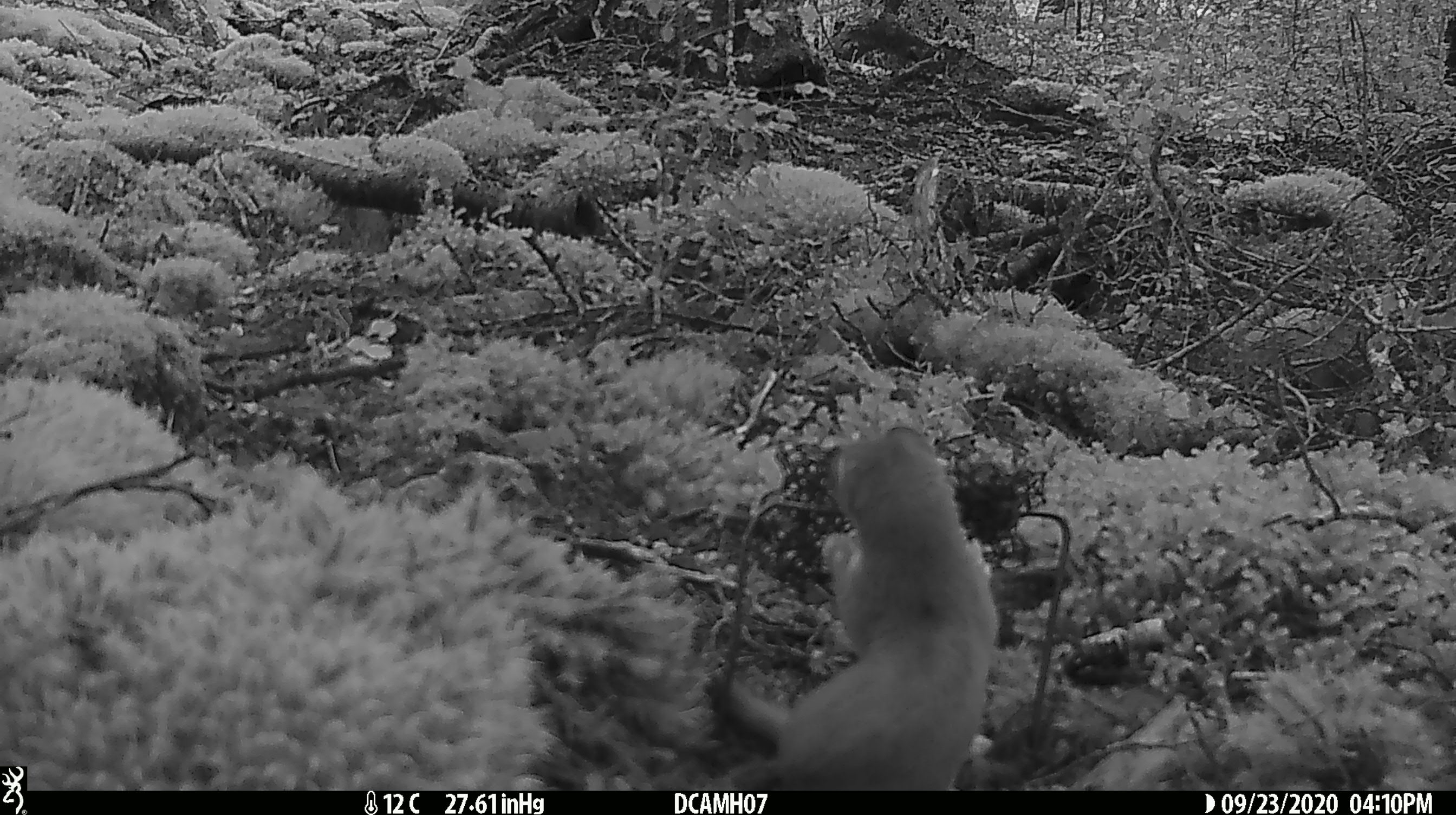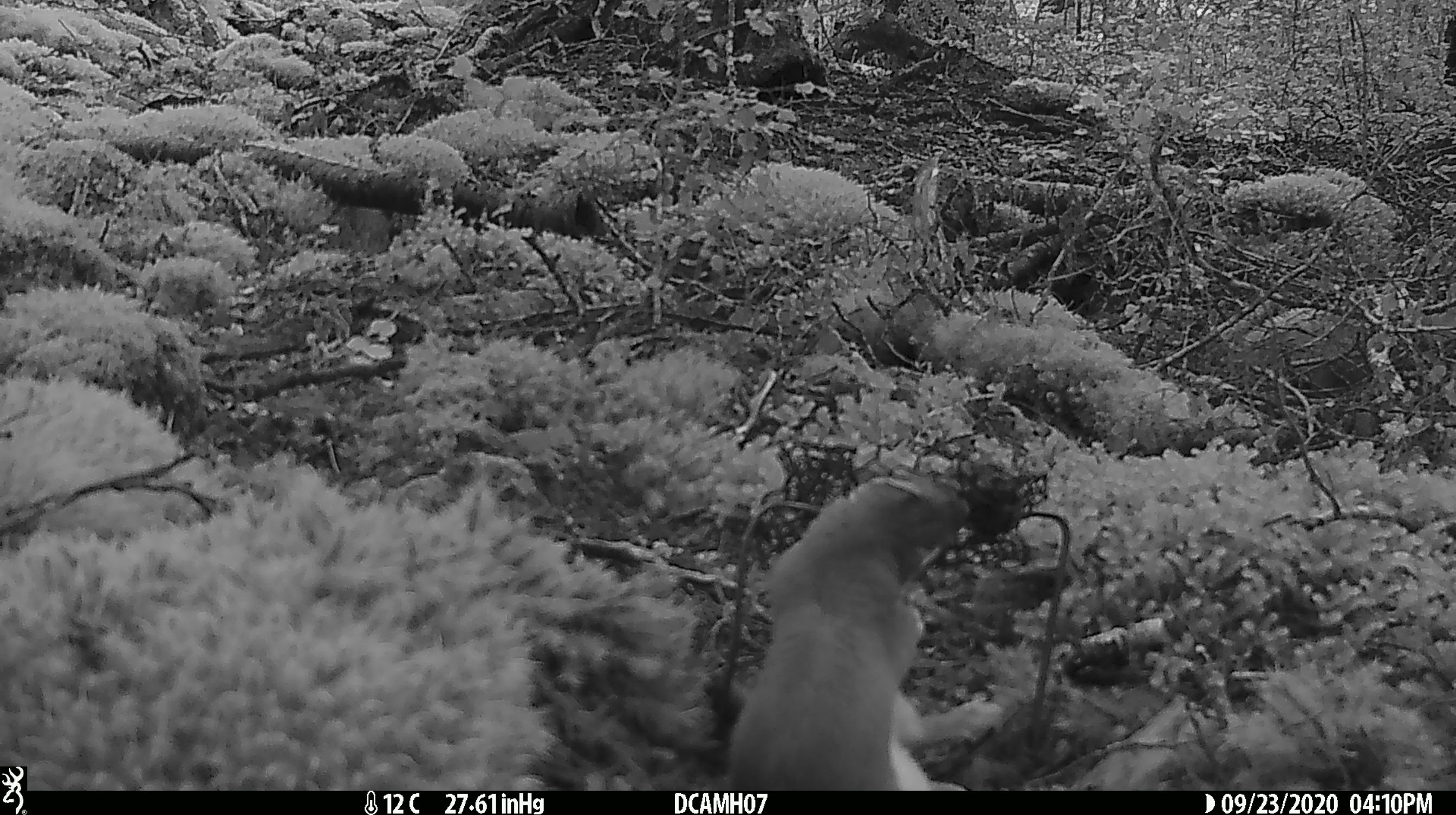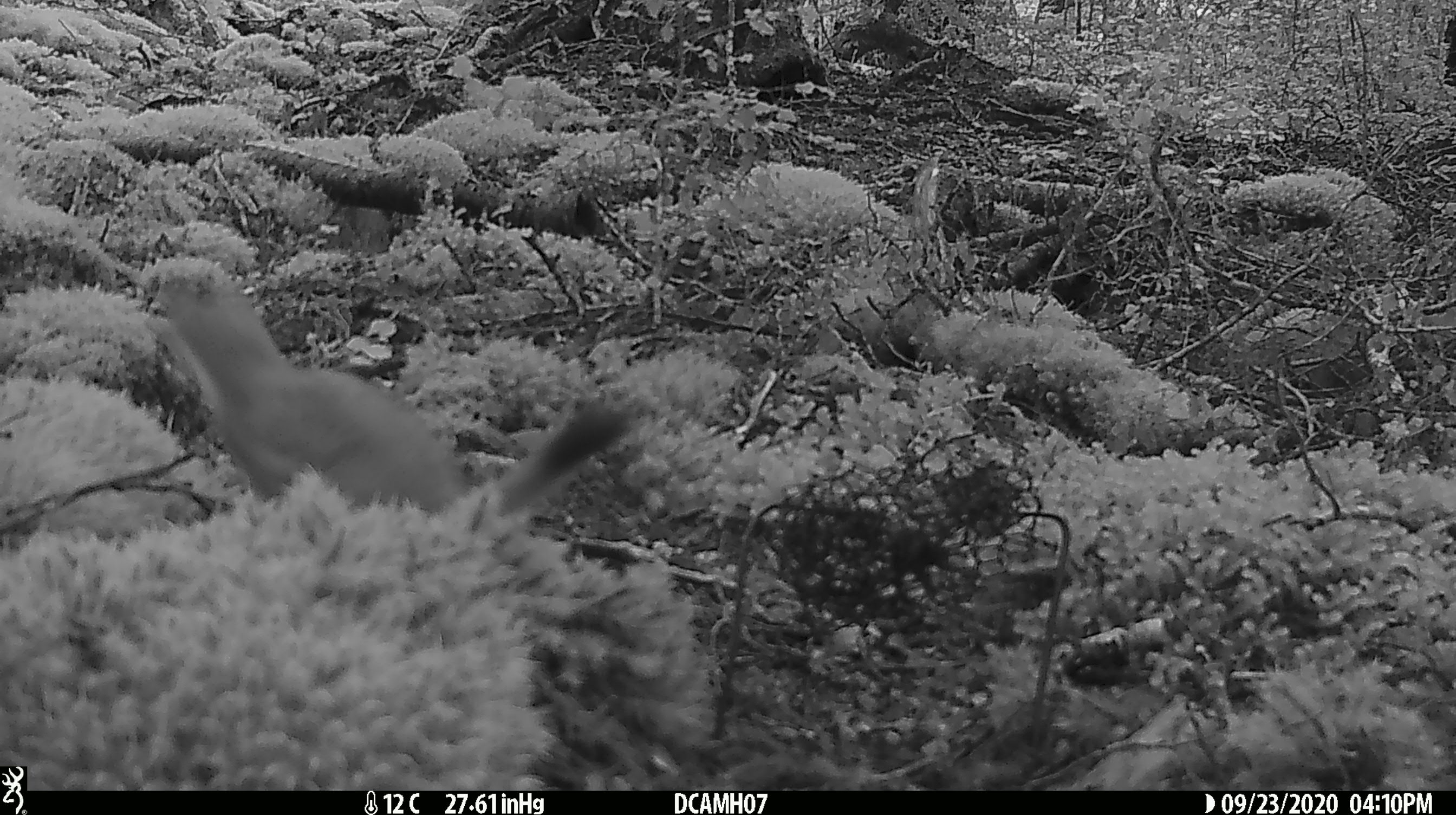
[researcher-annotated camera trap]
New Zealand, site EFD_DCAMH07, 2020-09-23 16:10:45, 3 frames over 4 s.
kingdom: Animalia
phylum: Chordata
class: Mammalia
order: Carnivora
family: Mustelidae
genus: Mustela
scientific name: Mustela erminea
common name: stoat